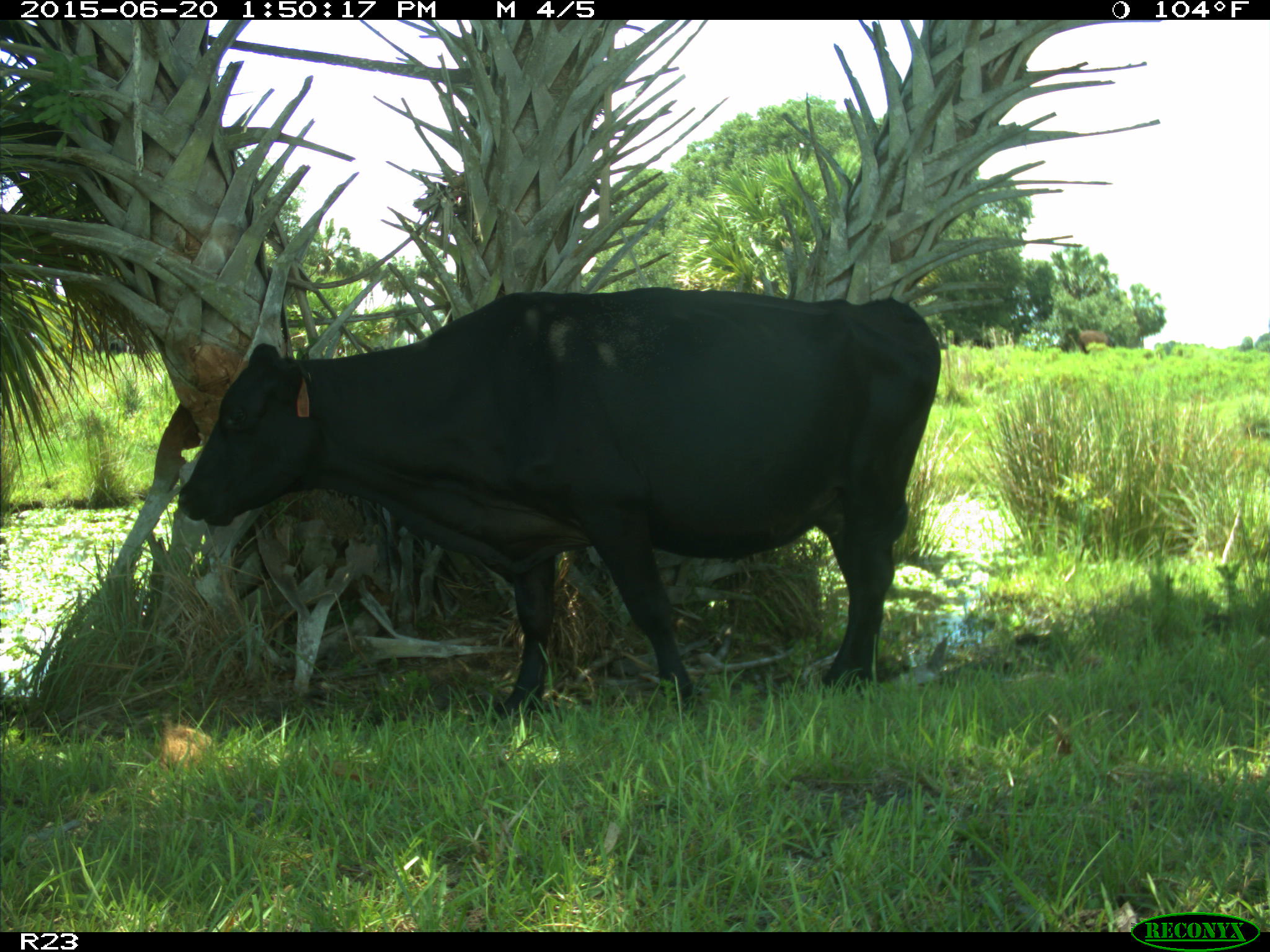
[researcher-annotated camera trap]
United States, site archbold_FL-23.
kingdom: Animalia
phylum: Chordata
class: Mammalia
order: Artiodactyla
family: Bovidae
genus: Bos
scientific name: Bos taurus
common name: domestic cow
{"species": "Bos taurus (domestic cow)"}